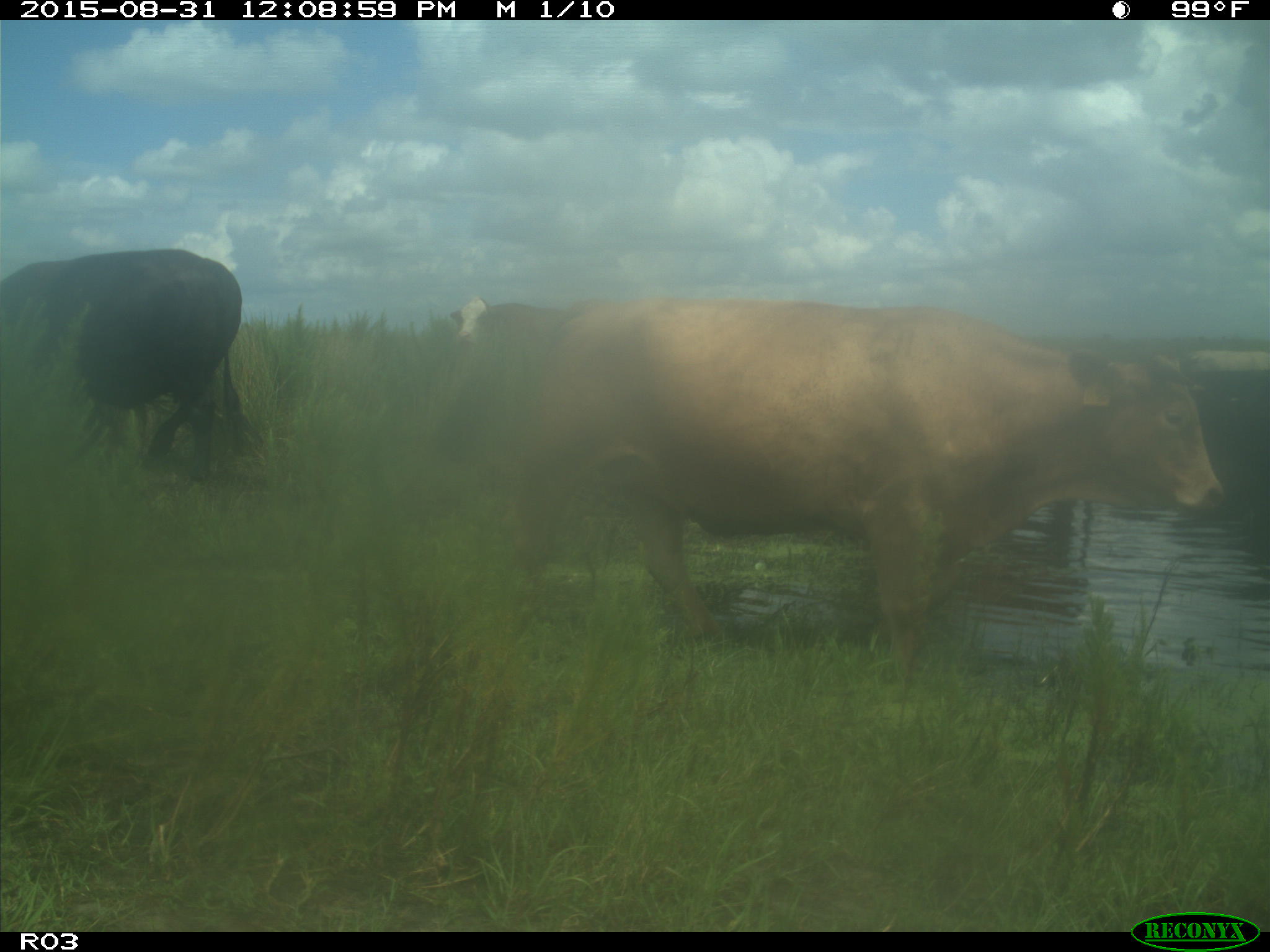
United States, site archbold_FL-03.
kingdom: Animalia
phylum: Chordata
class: Mammalia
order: Artiodactyla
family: Bovidae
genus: Bos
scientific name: Bos taurus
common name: domestic cow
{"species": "Bos taurus (domestic cow)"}